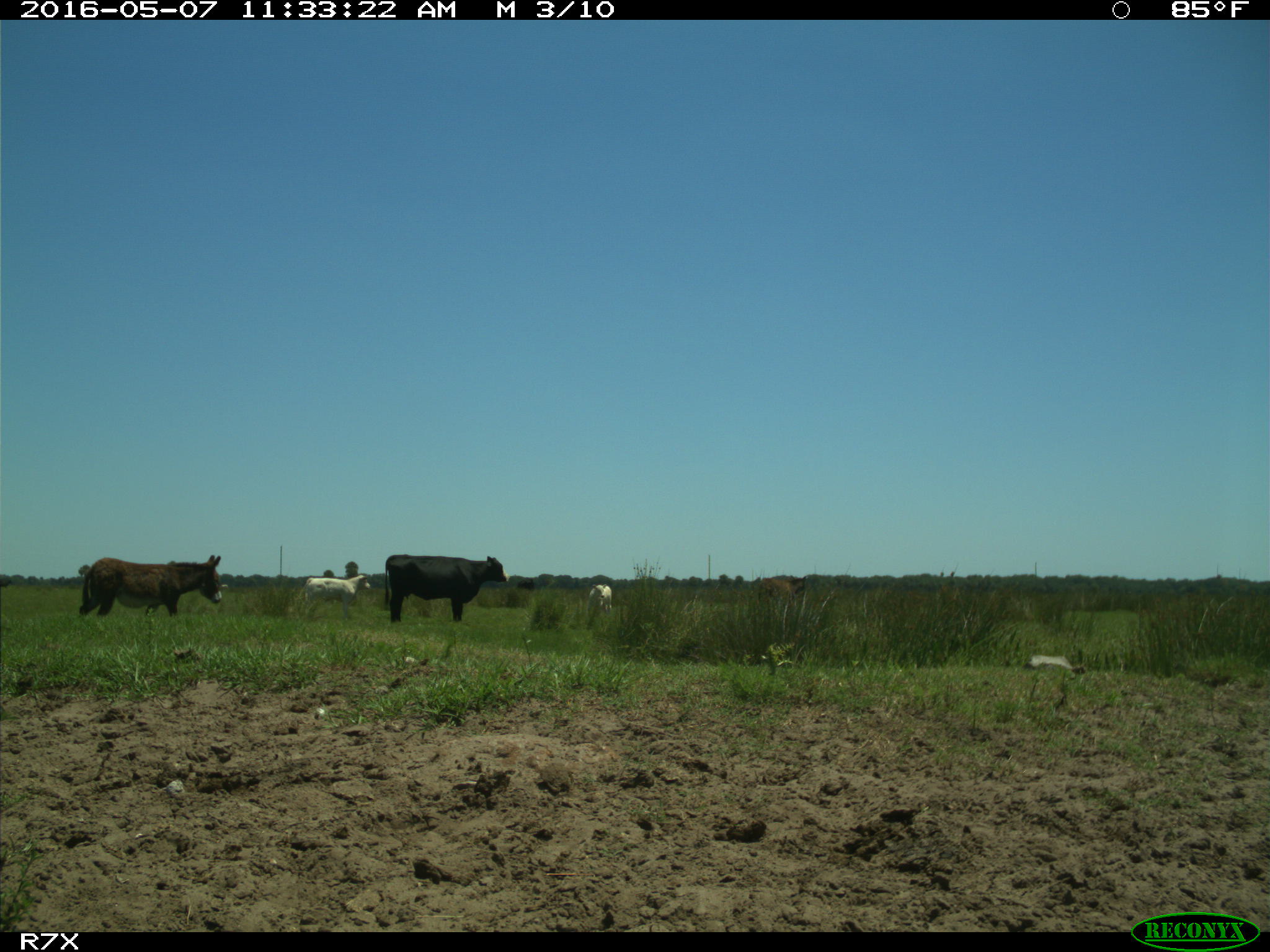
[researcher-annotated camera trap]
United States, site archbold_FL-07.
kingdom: Animalia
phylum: Chordata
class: Mammalia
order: Artiodactyla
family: Bovidae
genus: Bos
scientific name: Bos taurus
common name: domestic cow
Bos taurus (domestic cow).